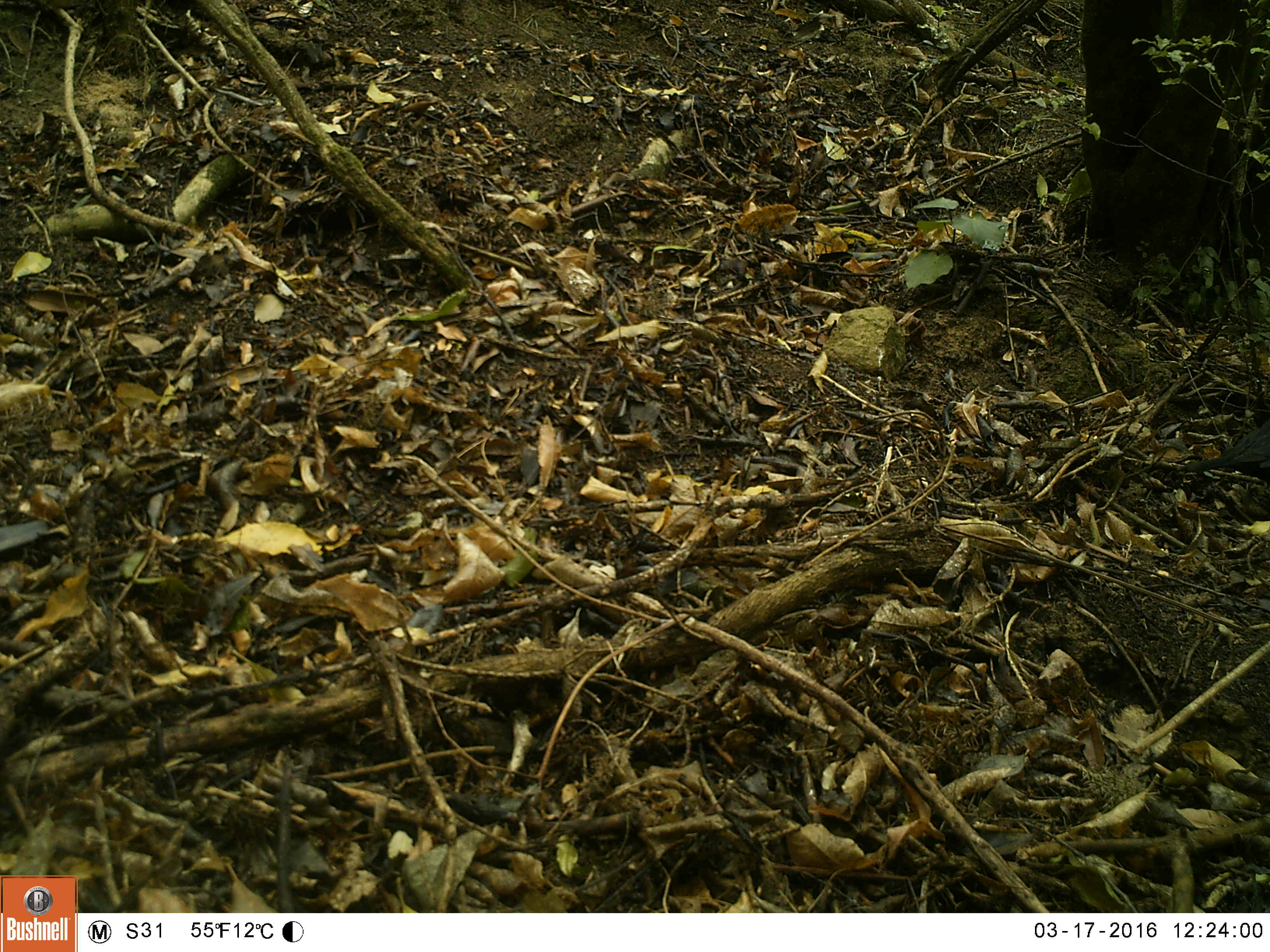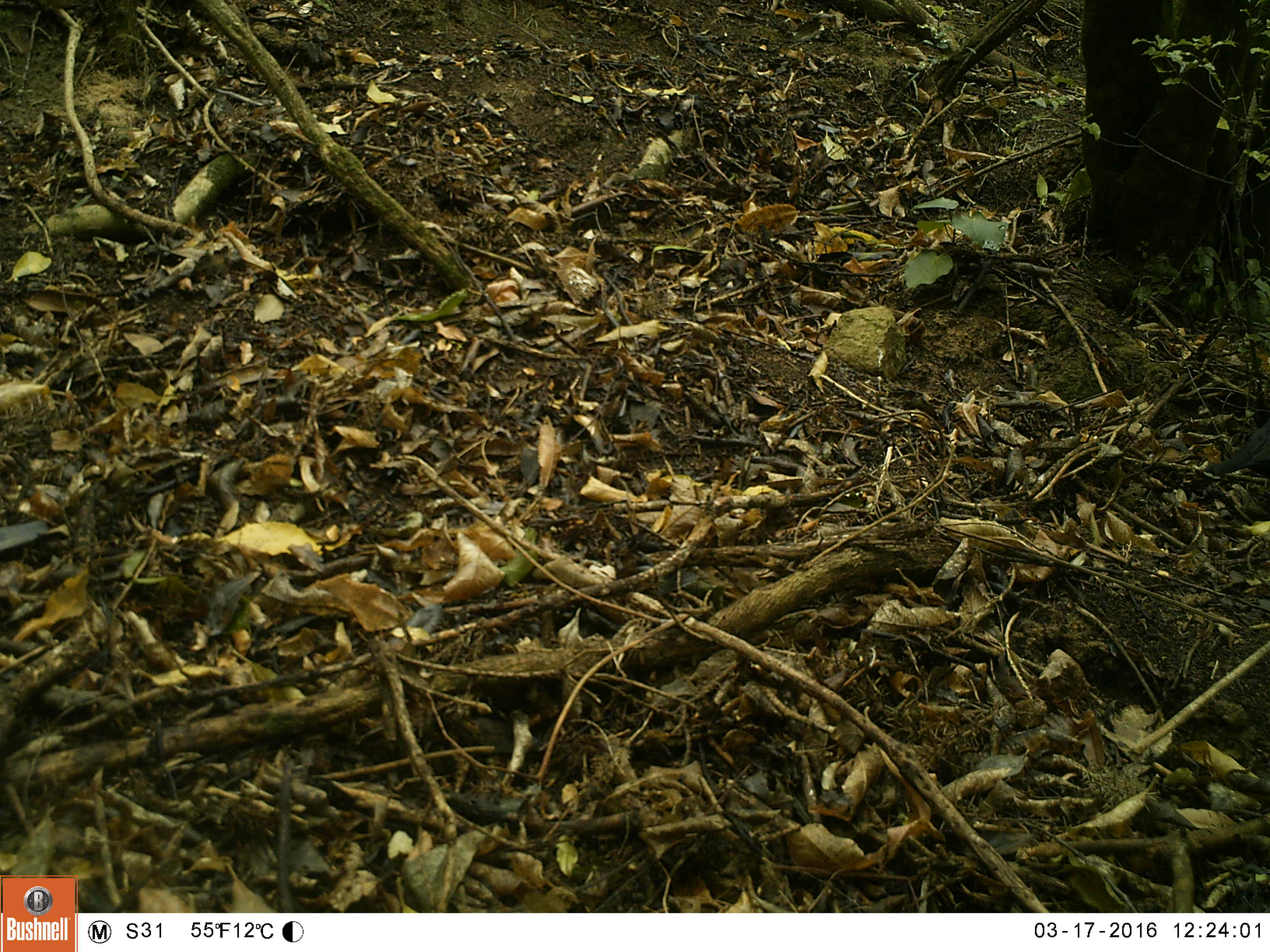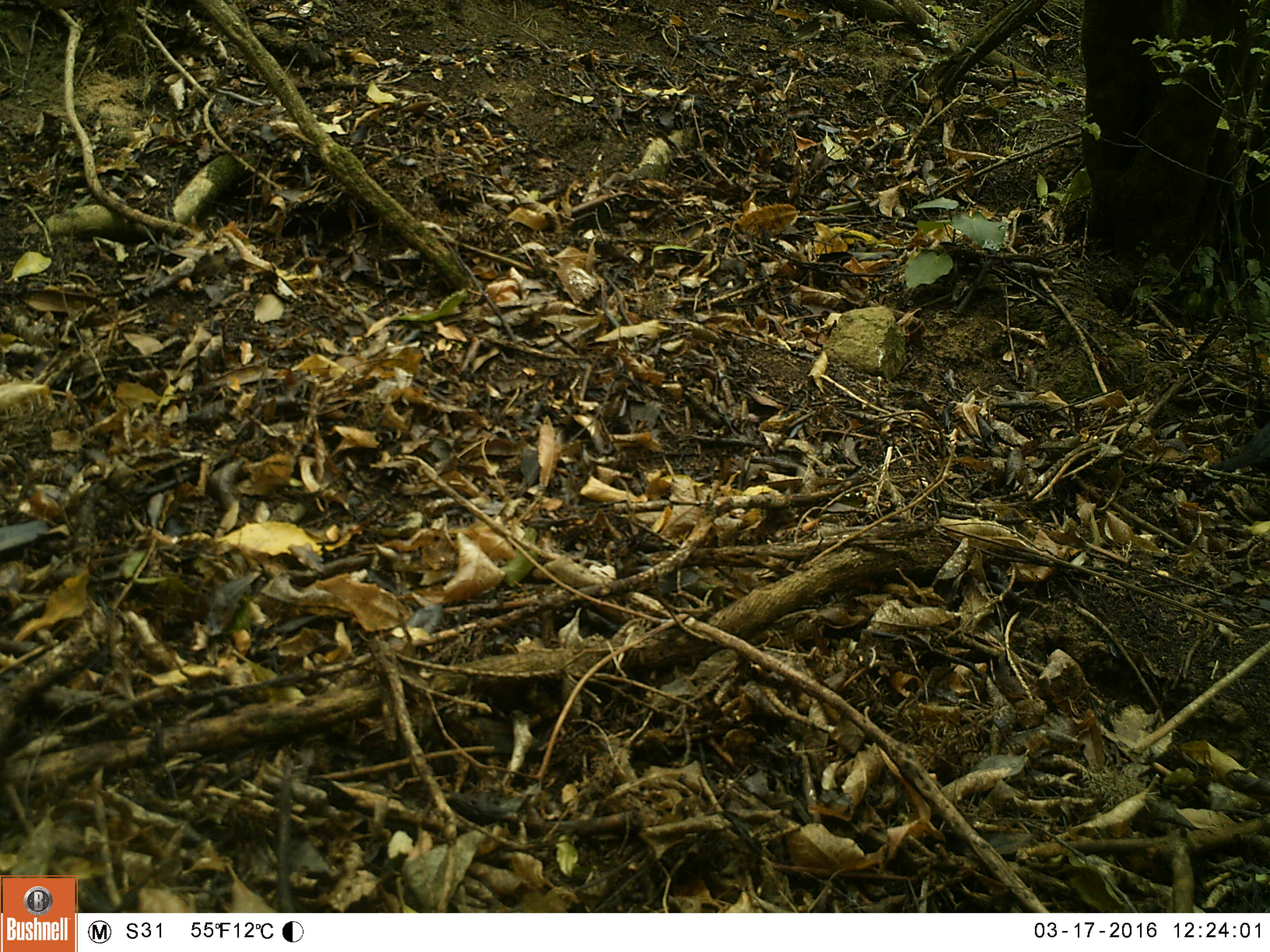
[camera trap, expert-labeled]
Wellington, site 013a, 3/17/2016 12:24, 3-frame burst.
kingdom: Animalia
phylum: Chordata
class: Aves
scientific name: Aves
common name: bird